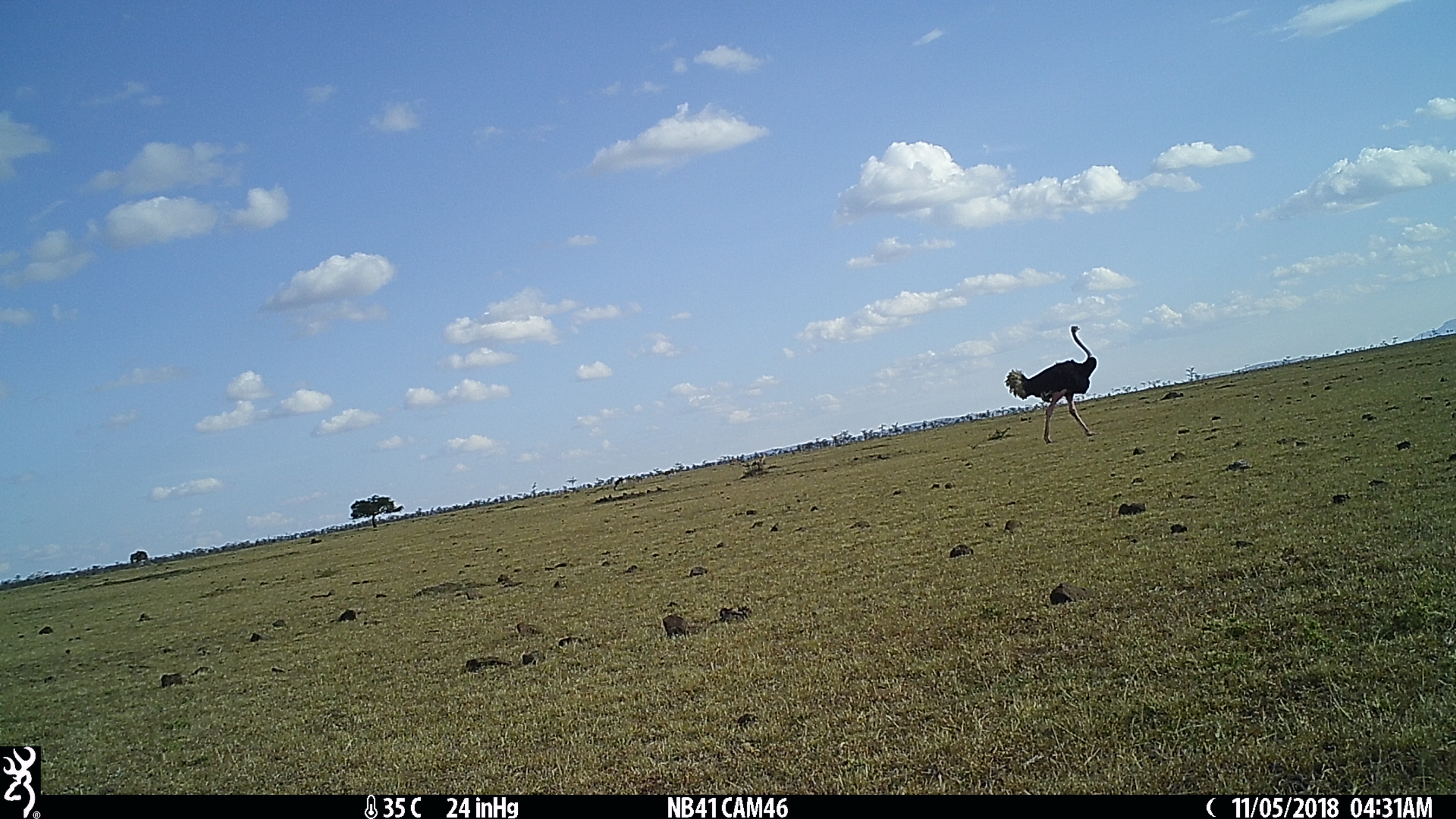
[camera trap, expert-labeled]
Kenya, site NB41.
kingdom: Animalia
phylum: Chordata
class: Aves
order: Struthioniformes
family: Struthionidae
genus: Struthio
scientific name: Struthio camelus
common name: ostrich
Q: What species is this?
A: Ostrich (Struthio camelus).